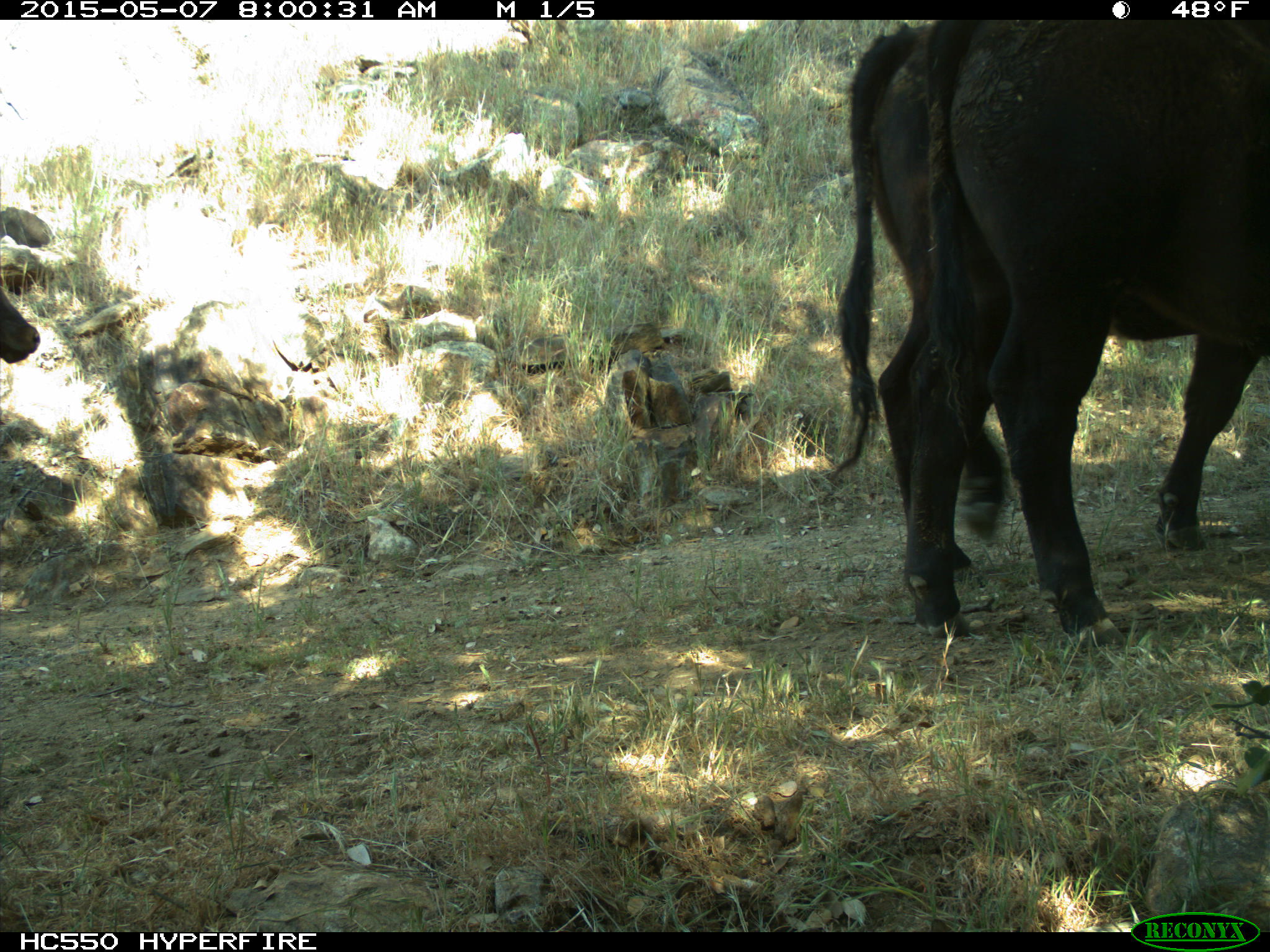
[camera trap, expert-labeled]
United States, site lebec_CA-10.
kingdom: Animalia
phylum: Chordata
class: Mammalia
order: Artiodactyla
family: Bovidae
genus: Bos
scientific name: Bos taurus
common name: domestic cow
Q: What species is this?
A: Bos taurus (domestic cow).